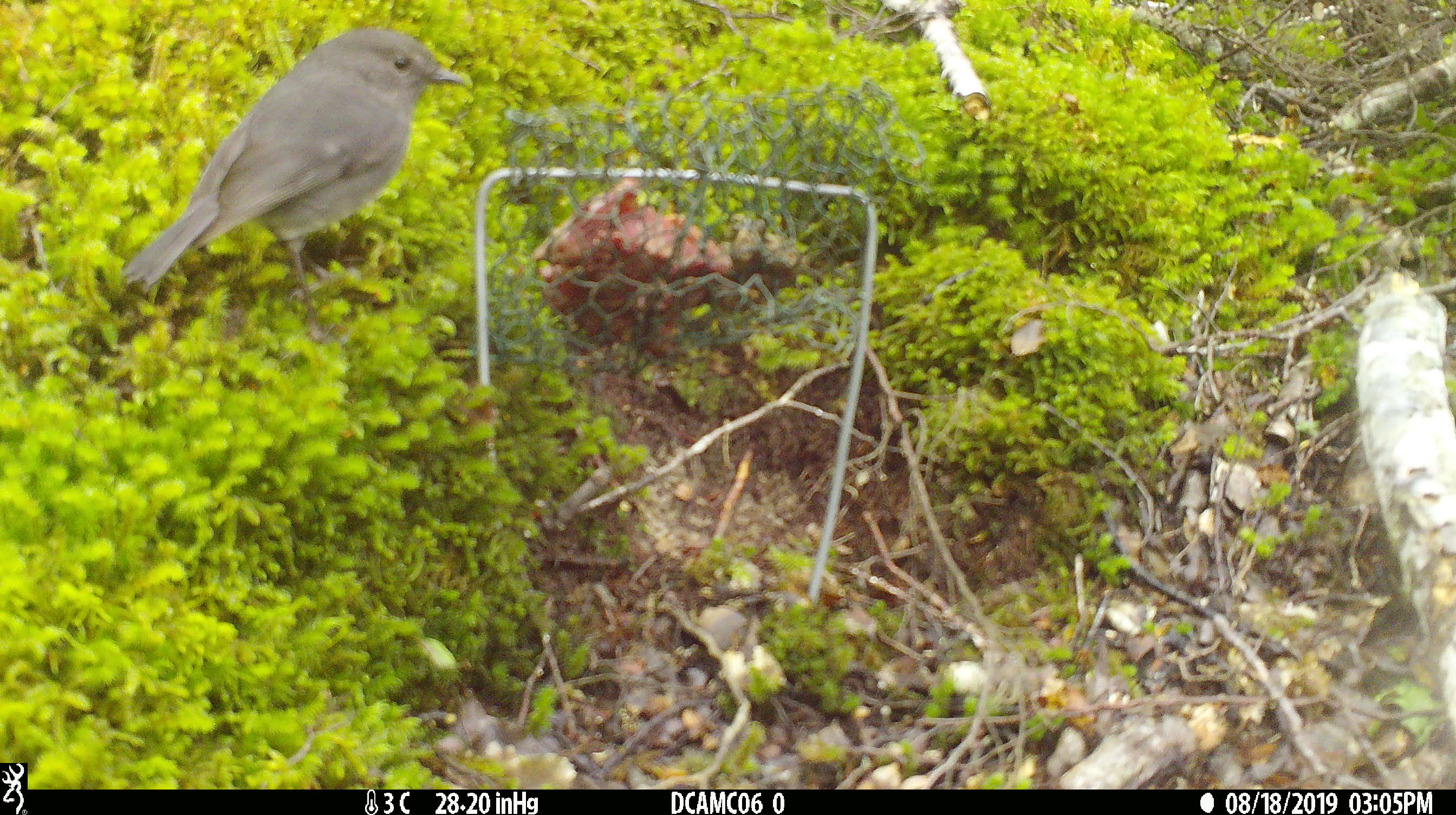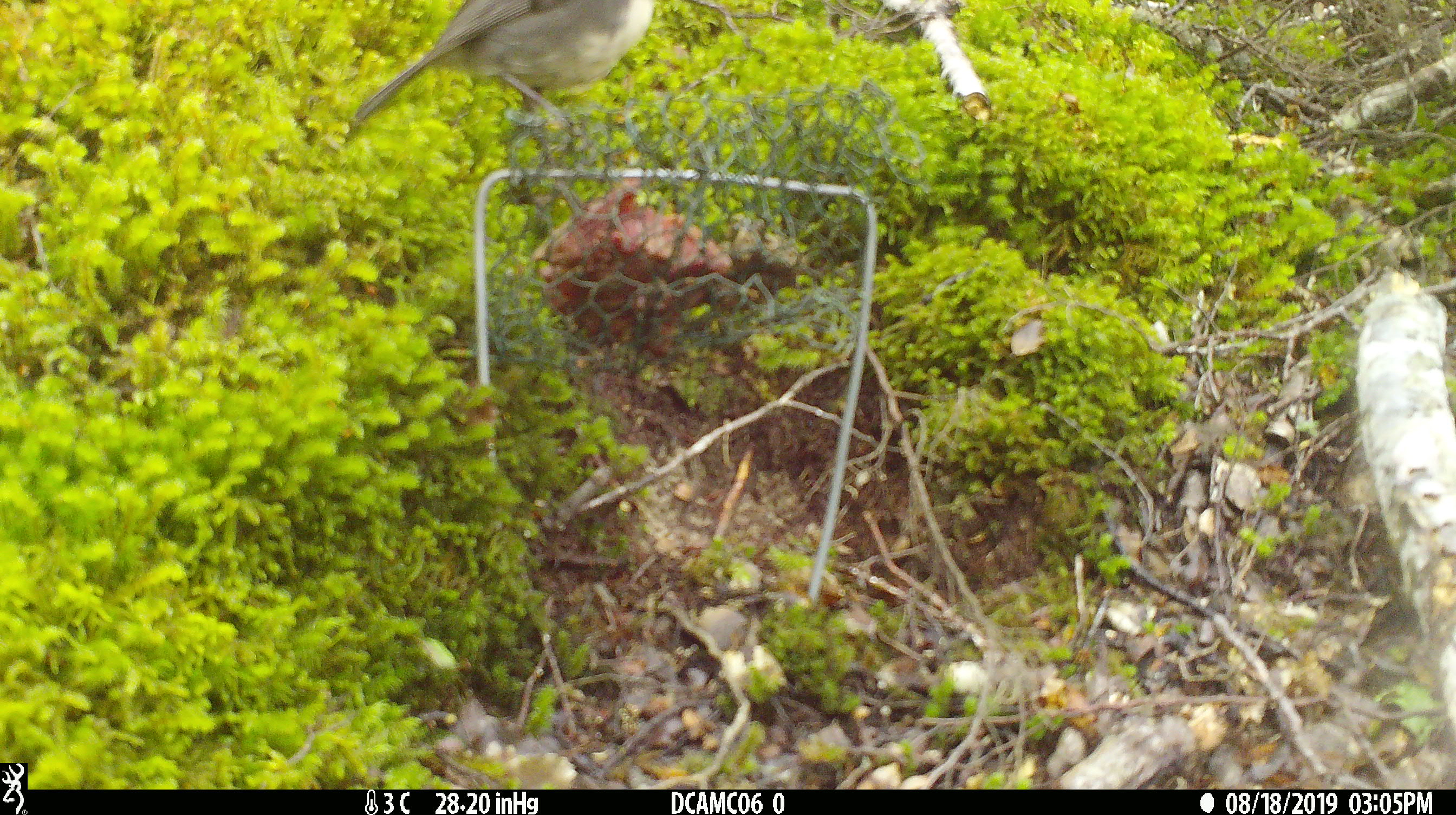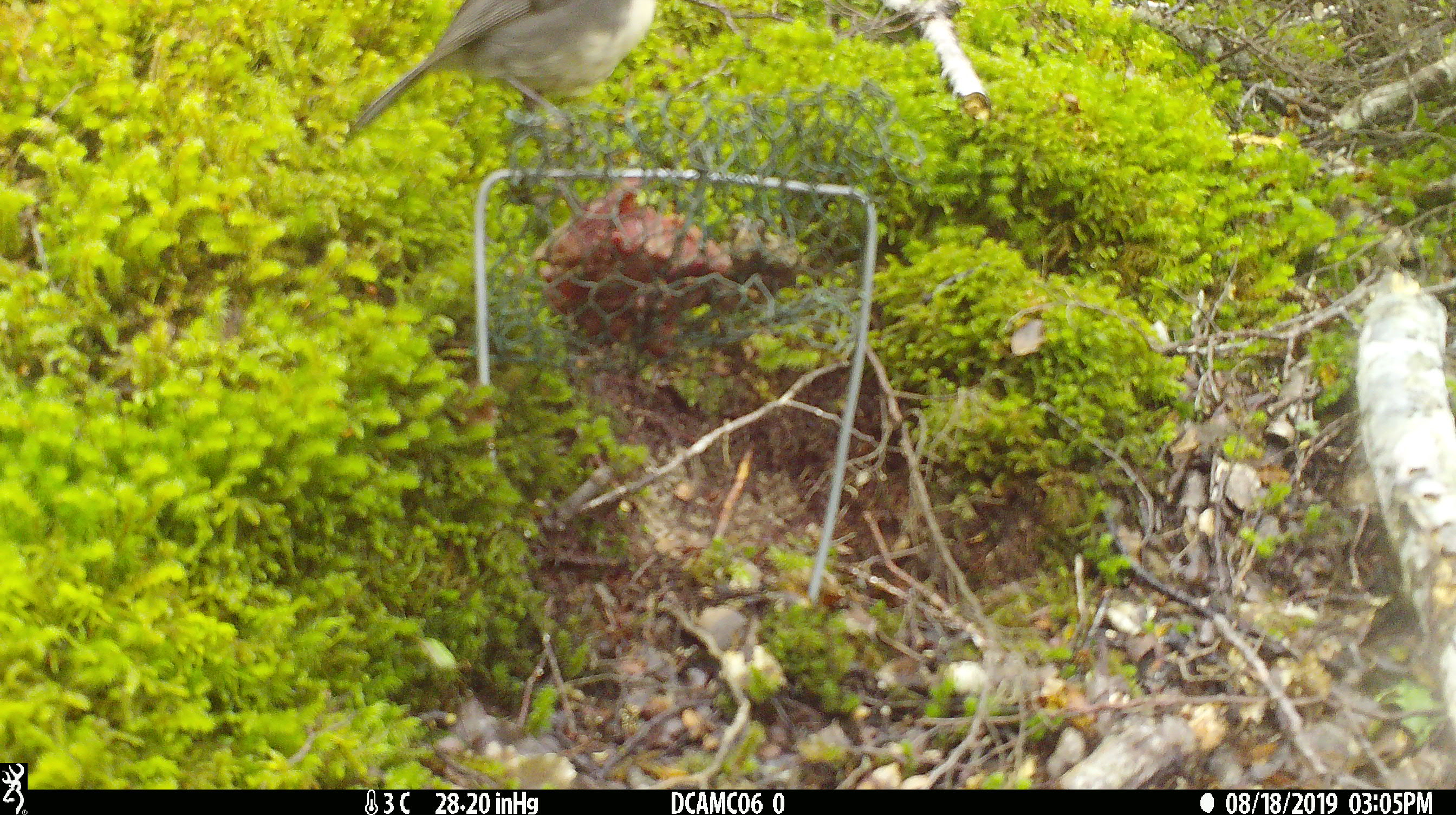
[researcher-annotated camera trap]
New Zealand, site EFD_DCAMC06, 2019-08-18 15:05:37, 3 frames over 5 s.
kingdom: Animalia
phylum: Chordata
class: Aves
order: Passeriformes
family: Petroicidae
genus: Petroica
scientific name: Petroica australis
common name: new zealand robin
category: robin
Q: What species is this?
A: Robin (new zealand robin) (Petroica australis).